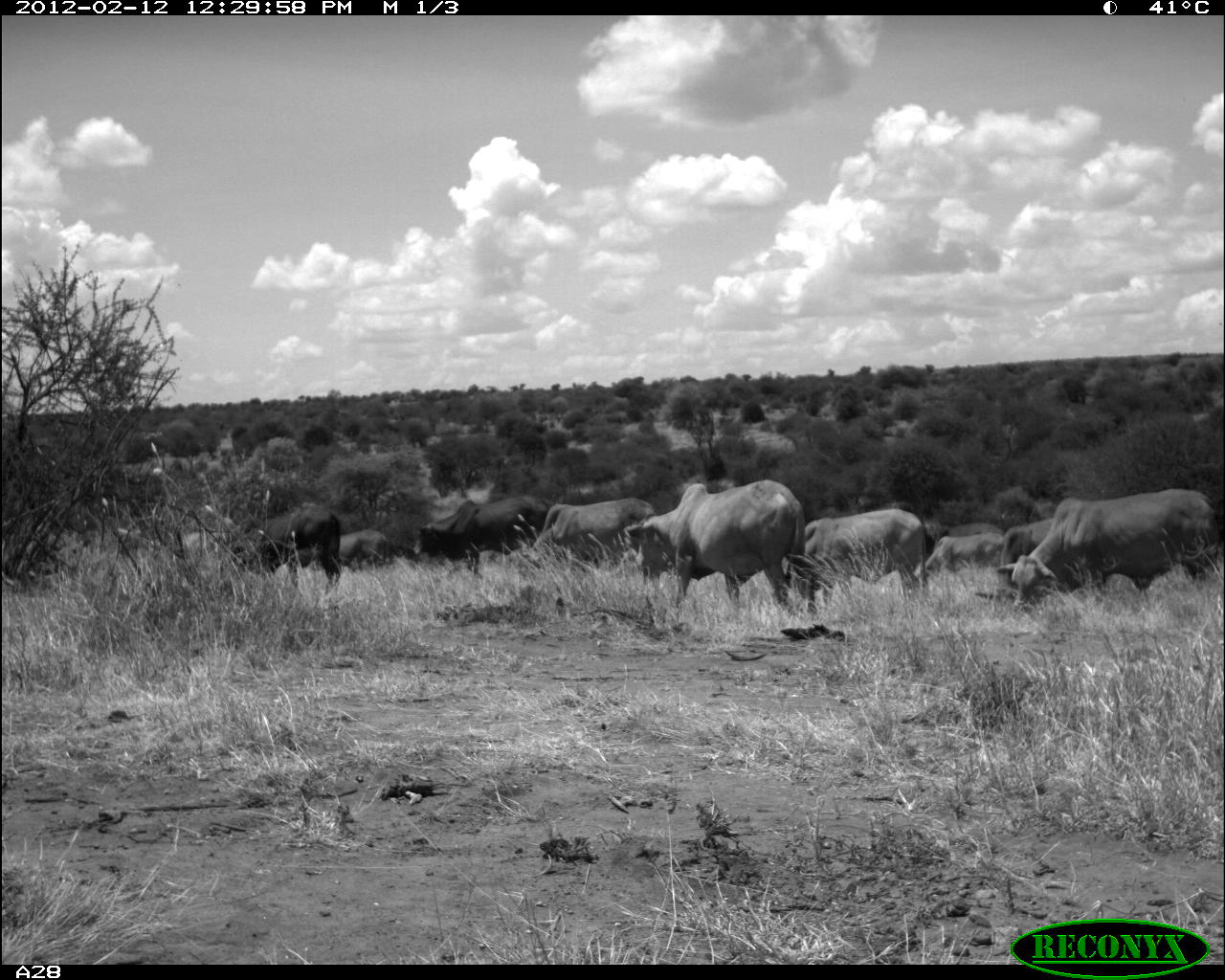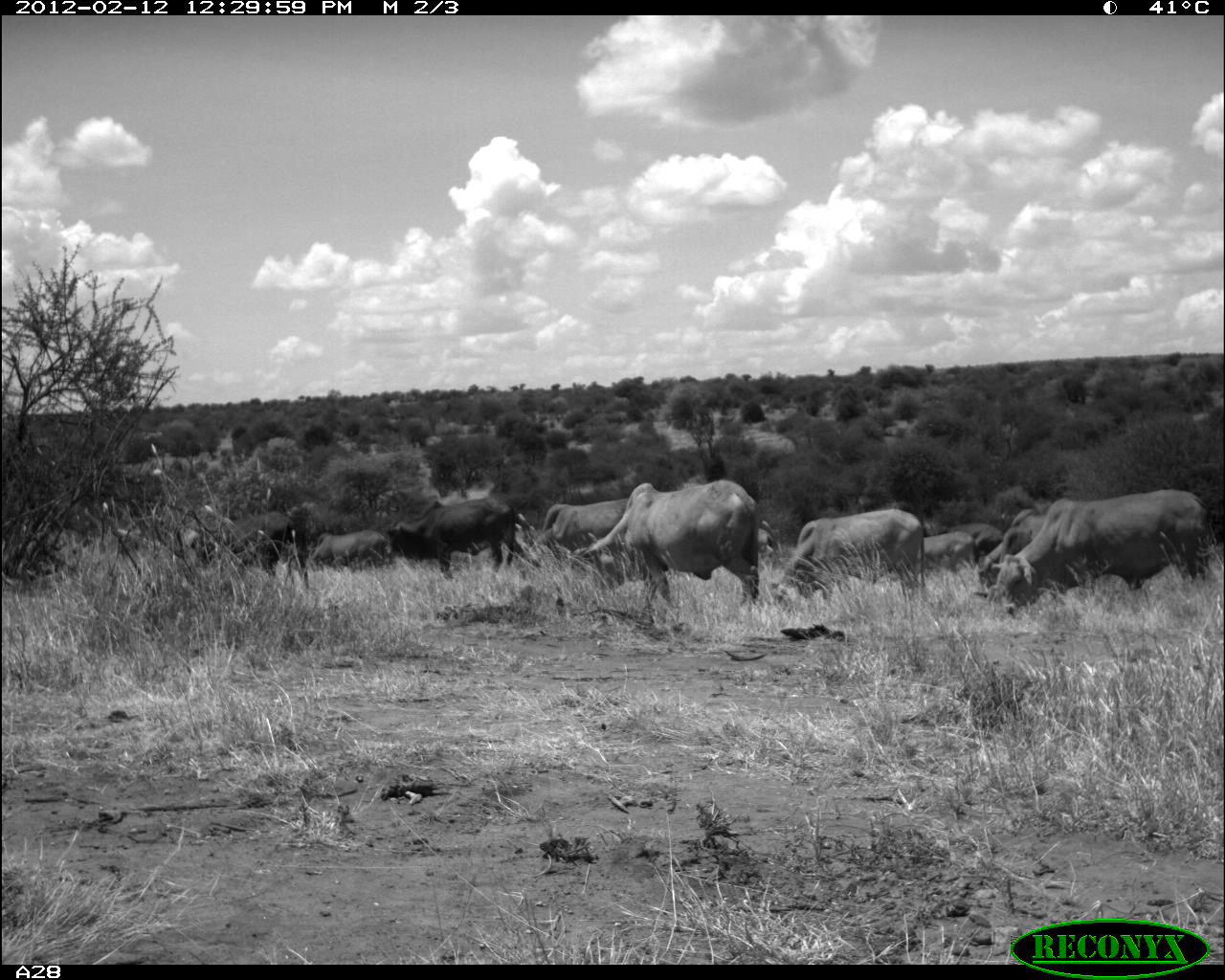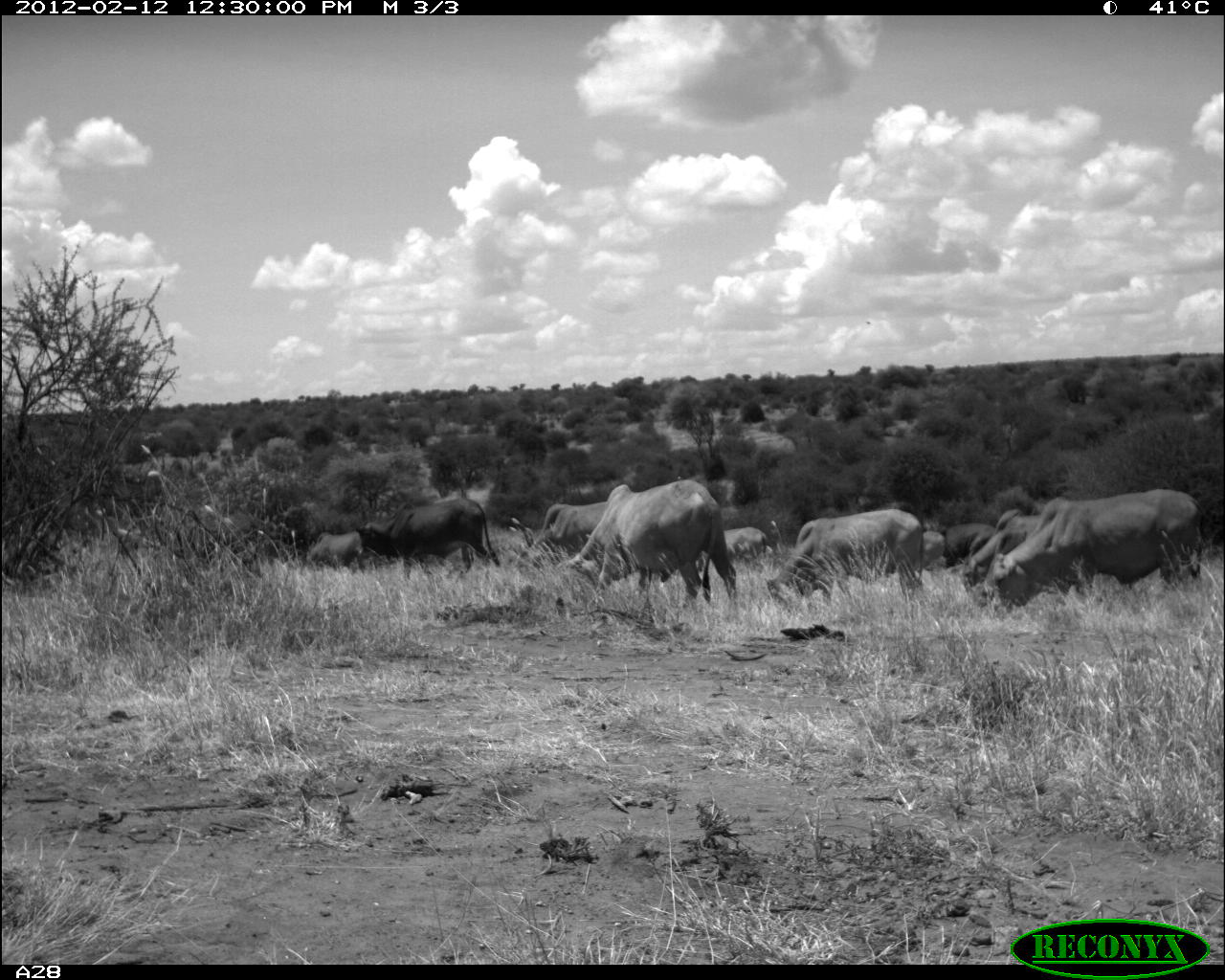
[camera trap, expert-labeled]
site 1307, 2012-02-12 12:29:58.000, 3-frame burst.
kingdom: Animalia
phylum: Chordata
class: Mammalia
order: Artiodactyla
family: Bovidae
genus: Bos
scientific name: Bos taurus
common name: domestic cattle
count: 10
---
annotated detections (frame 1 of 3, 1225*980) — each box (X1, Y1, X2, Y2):
bos taurus: (998, 488, 1221, 608); (619, 478, 815, 613); (791, 506, 927, 613); (413, 494, 556, 574); (219, 501, 343, 588); (532, 497, 655, 569); (923, 530, 1007, 577); (999, 516, 1055, 586); (338, 529, 392, 571); (946, 520, 1012, 537)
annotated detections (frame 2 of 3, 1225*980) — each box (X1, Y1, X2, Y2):
bos taurus: (989, 488, 1214, 617); (572, 479, 761, 606); (775, 506, 925, 607); (387, 496, 542, 579); (193, 509, 310, 588); (536, 495, 634, 569); (977, 509, 1051, 592); (311, 528, 395, 568); (916, 530, 977, 575); (945, 520, 1002, 564)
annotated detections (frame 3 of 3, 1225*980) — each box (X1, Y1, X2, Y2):
bos taurus: (973, 487, 1209, 613); (554, 480, 740, 607); (765, 507, 923, 615); (360, 495, 503, 578); (956, 509, 1047, 598); (512, 499, 610, 577); (304, 529, 368, 574); (718, 526, 775, 574); (942, 521, 997, 568); (917, 529, 945, 579)